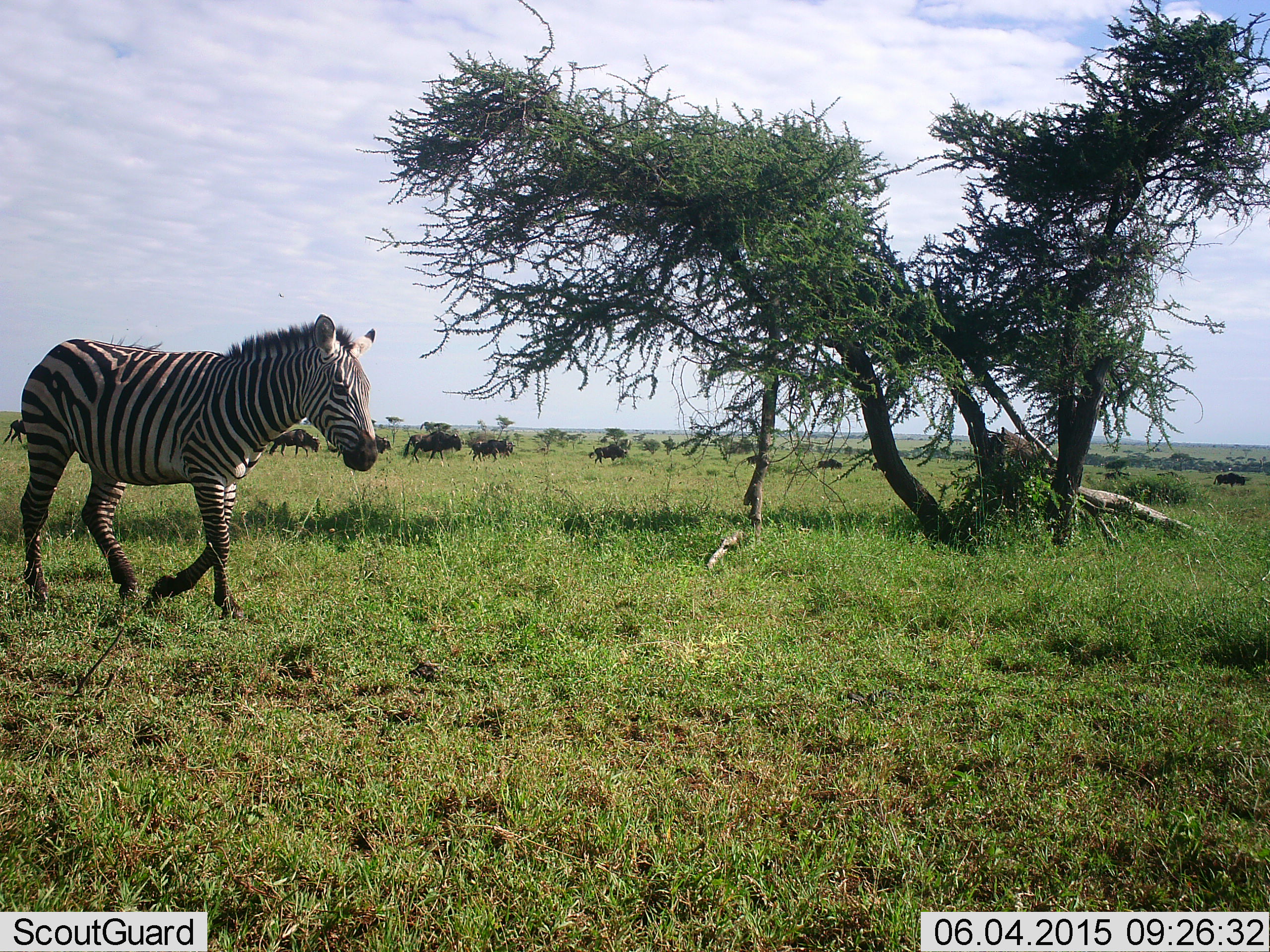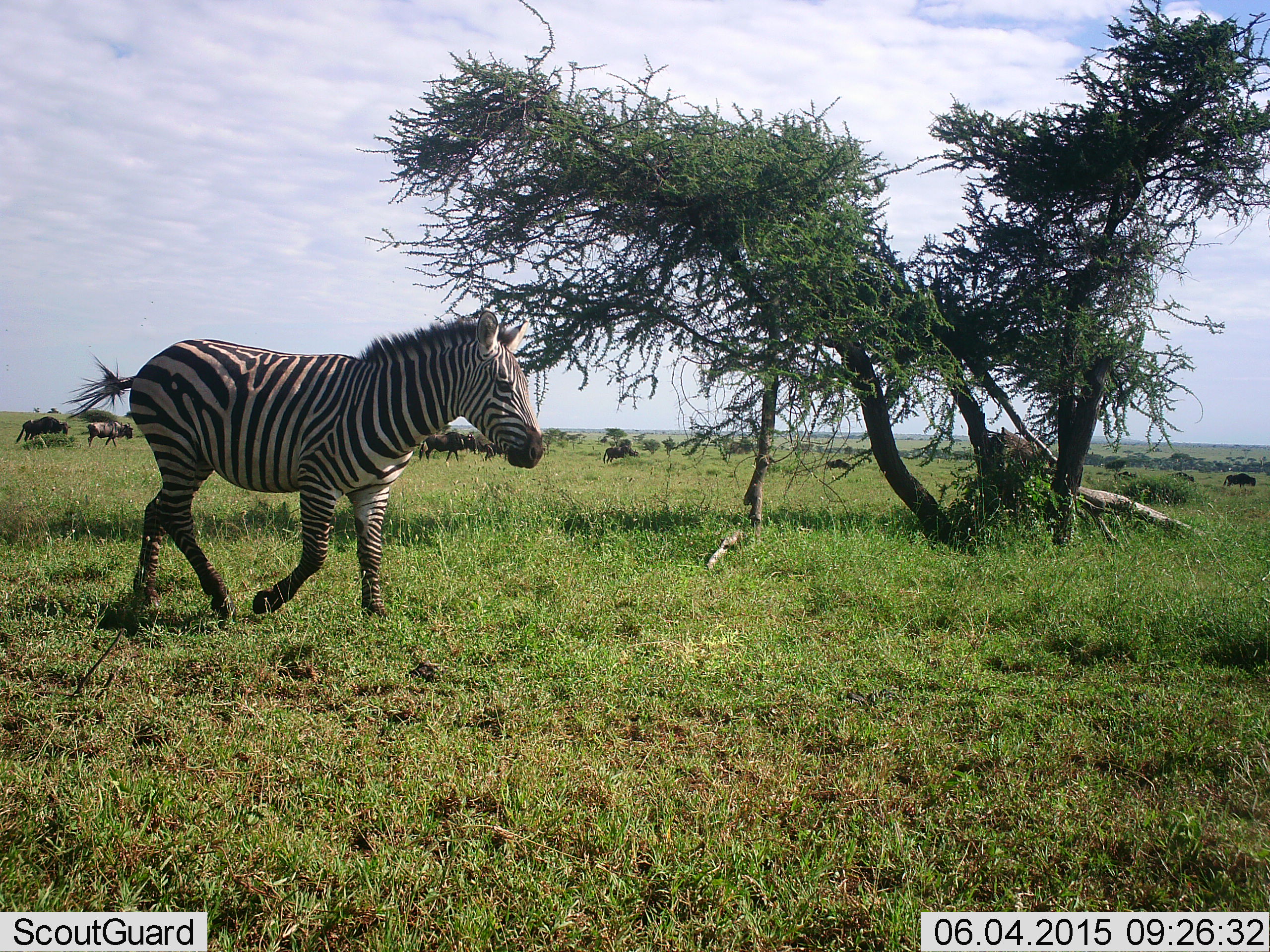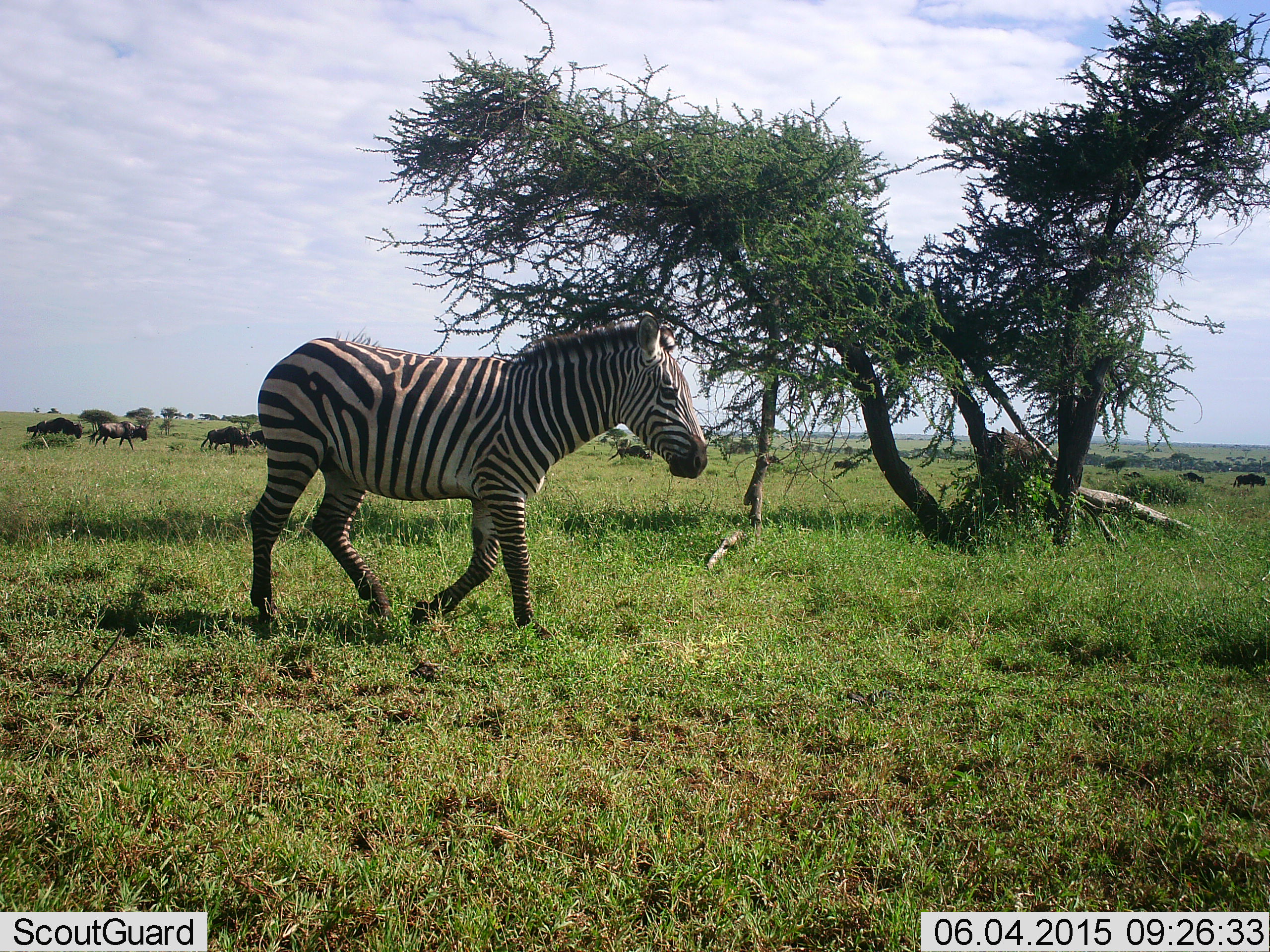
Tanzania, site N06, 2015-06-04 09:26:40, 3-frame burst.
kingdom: Animalia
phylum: Chordata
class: Mammalia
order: Artiodactyla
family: Bovidae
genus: Connochaetes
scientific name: Connochaetes taurinus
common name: blue wildebeest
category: wildebeest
Wildebeest (blue wildebeest) (Connochaetes taurinus), count 11-50. Behavior (volunteer vote fractions): standing 0%, resting 10%, moving 90%, interacting 0%. Young present (vote fraction): 0%. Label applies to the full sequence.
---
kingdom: Animalia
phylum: Chordata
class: Mammalia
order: Perissodactyla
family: Equidae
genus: Equus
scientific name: Equus quagga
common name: plains zebra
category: zebra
Zebra (plains zebra) (Equus quagga), count 1. Behavior (volunteer vote fractions): standing 0%, resting 0%, moving 100%, interacting 0%. Young present (vote fraction): 0%. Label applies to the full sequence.